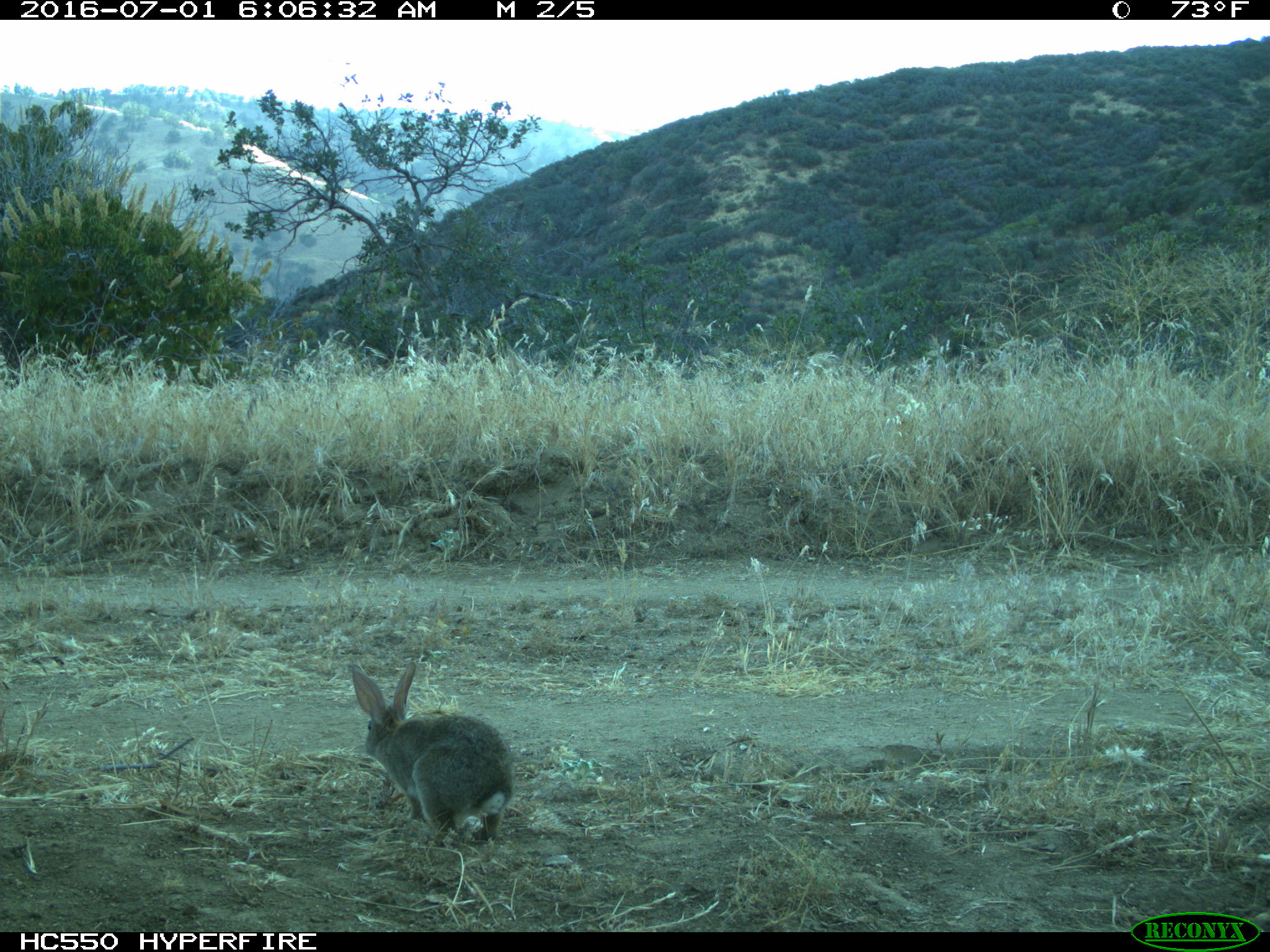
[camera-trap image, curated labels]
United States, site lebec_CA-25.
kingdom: Animalia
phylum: Chordata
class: Mammalia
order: Lagomorpha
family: Leporidae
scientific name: Leporidae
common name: rabbits and hares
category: unidentified rabbit